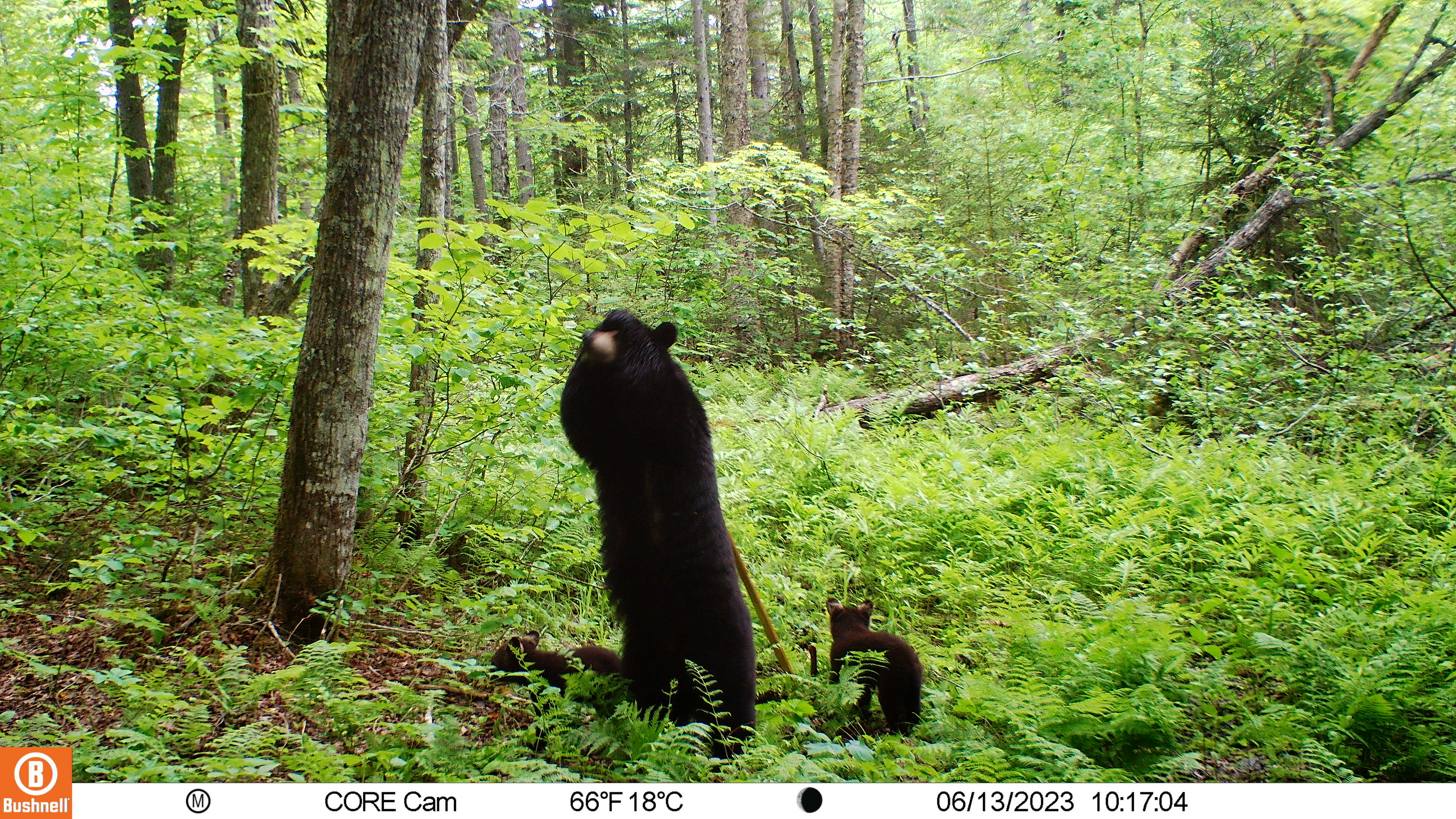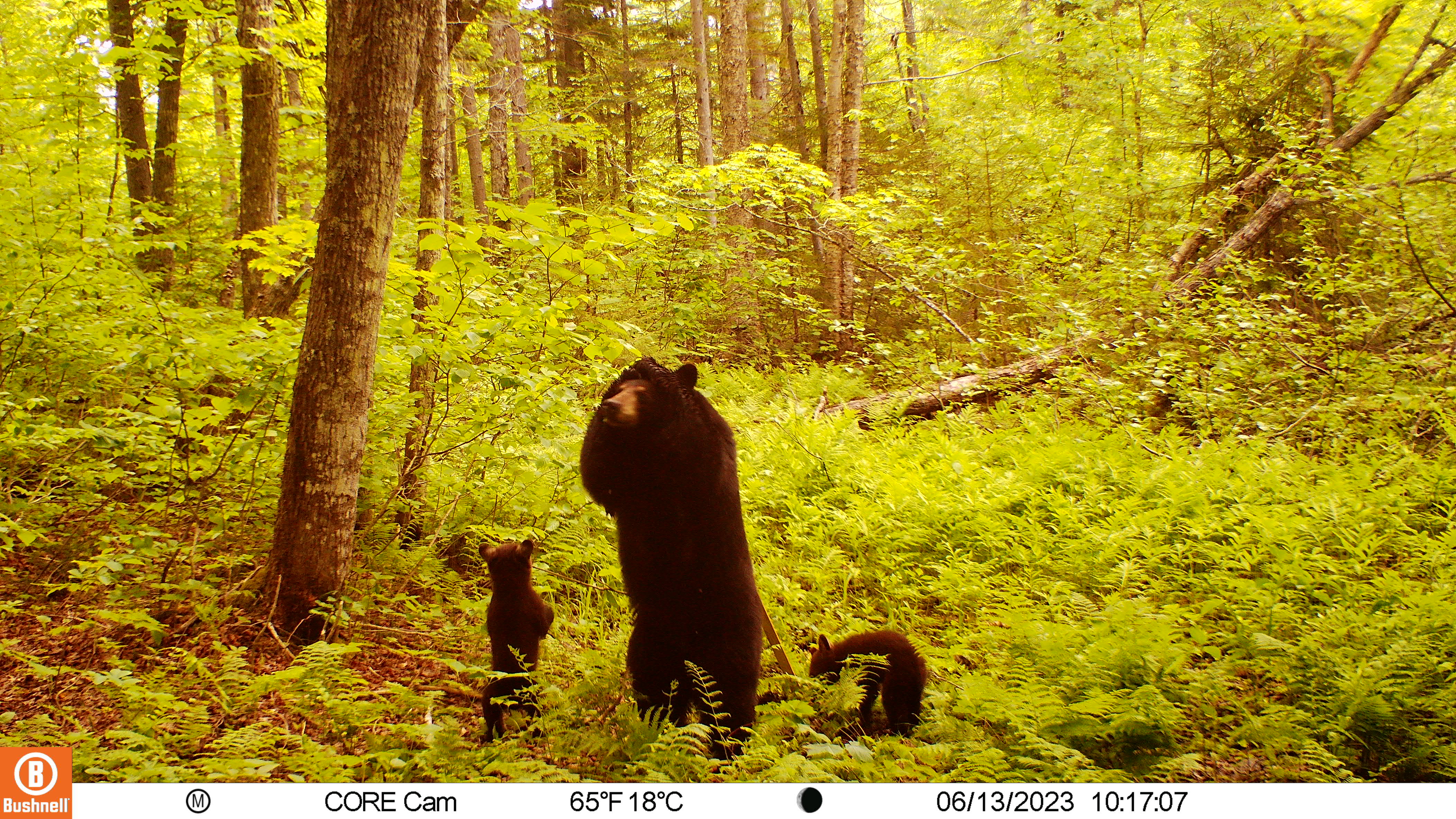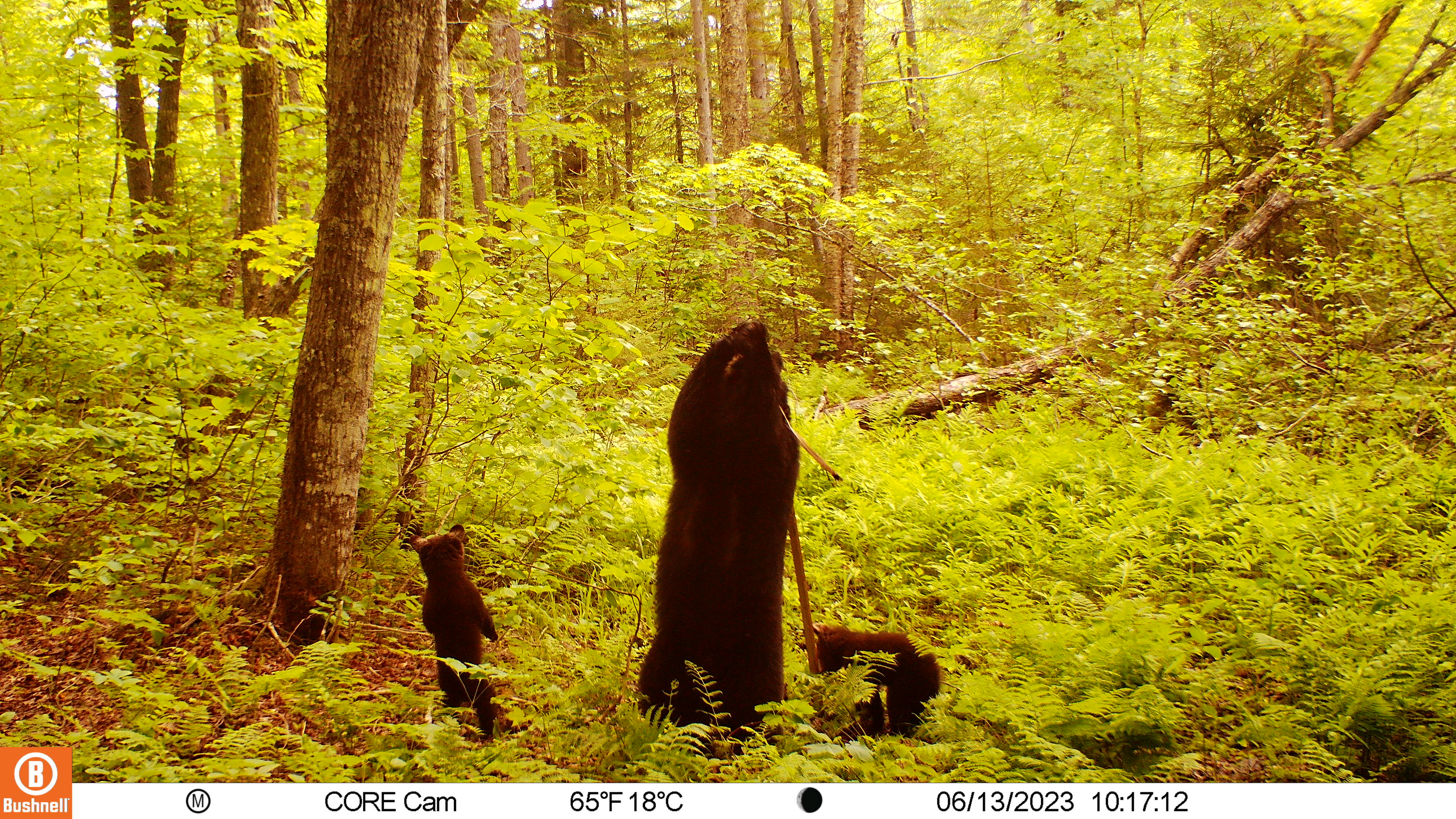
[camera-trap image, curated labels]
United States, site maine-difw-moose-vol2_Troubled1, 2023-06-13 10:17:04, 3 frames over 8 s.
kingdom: Animalia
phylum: Chordata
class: Mammalia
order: Carnivora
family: Ursidae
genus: Ursus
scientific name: Ursus americanus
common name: black bear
Black bear (Ursus americanus).